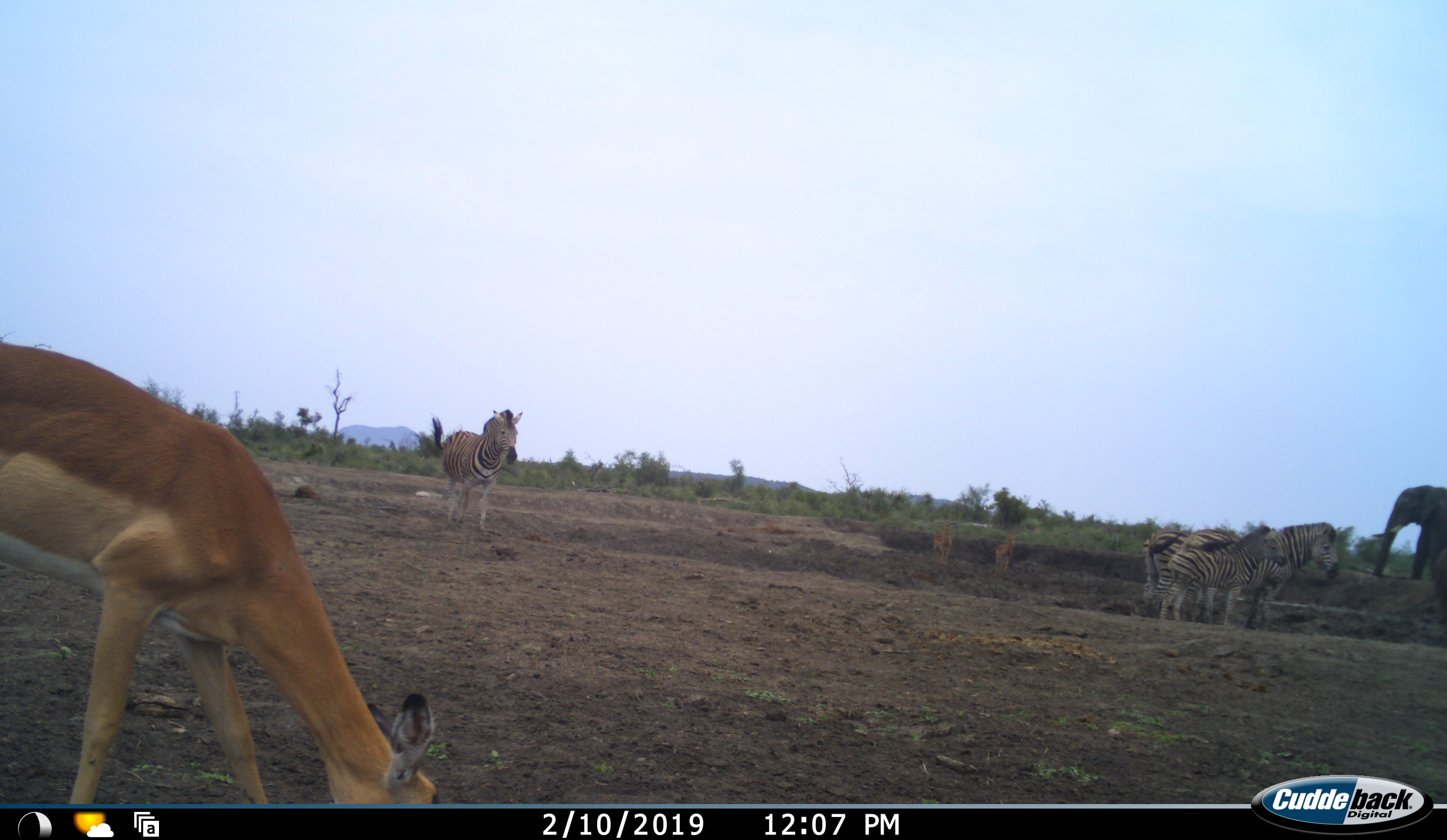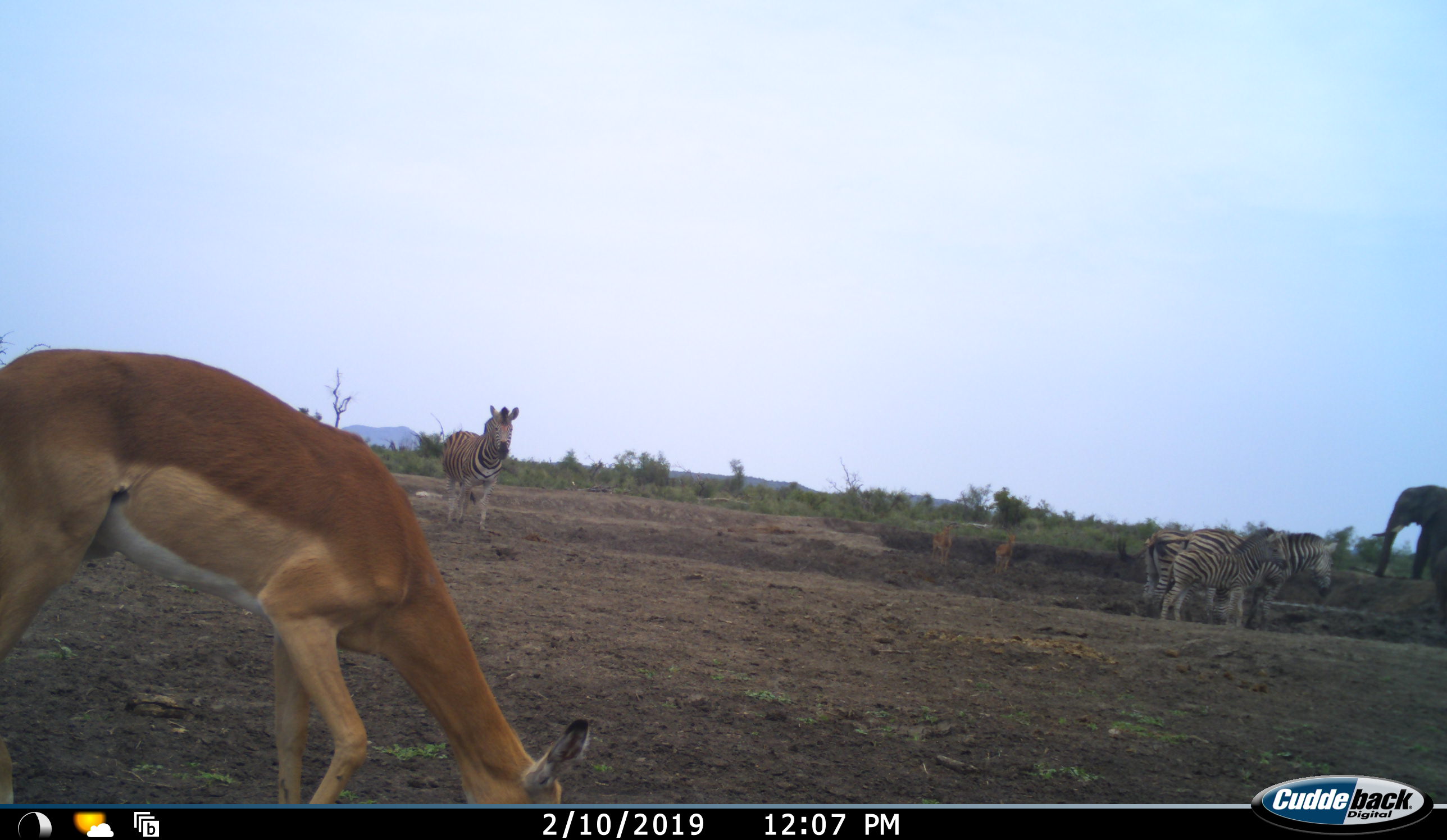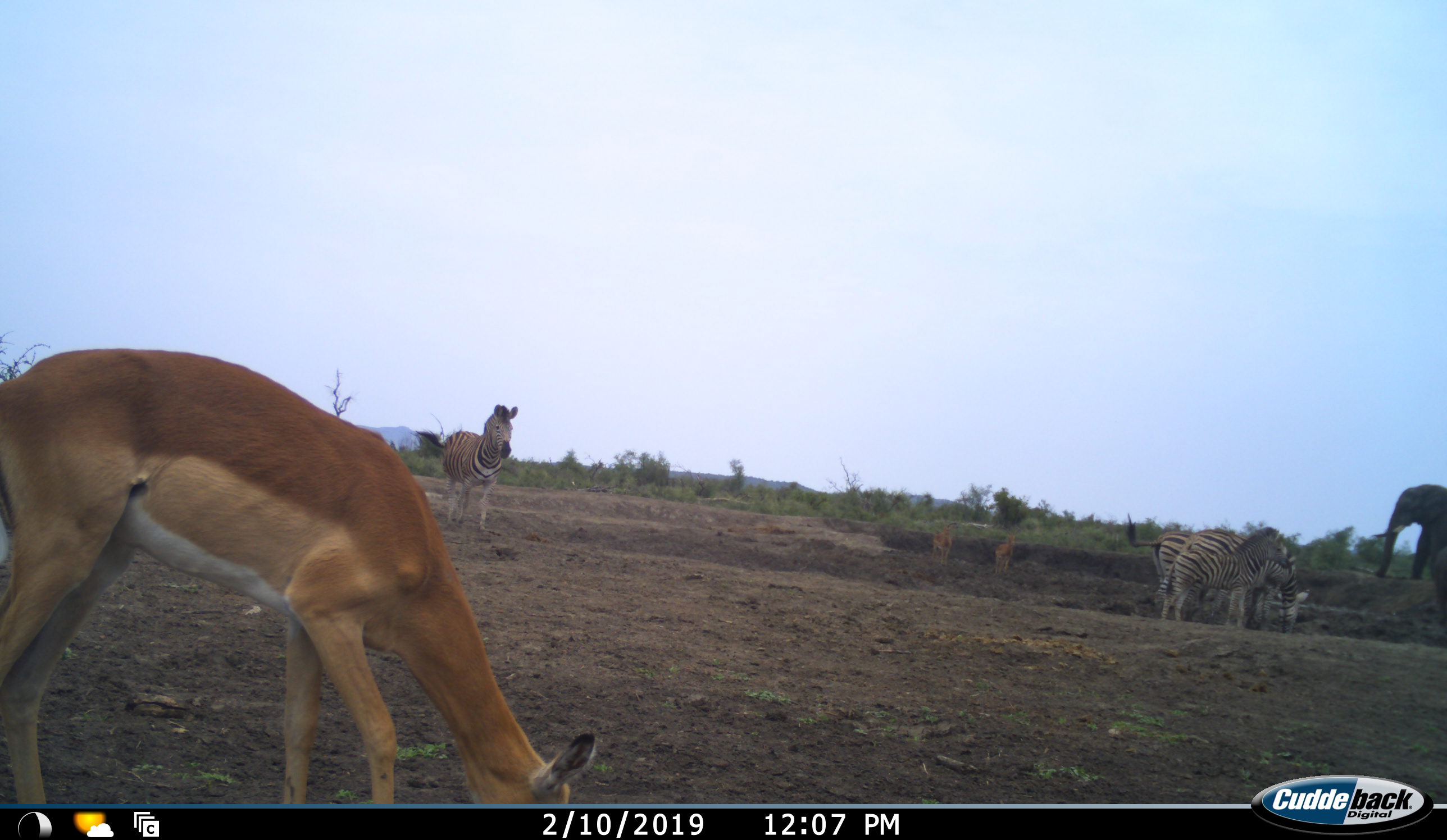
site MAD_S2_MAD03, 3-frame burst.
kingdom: Animalia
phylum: Chordata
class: Mammalia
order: Proboscidea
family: Elephantidae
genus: Loxodonta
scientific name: Loxodonta africana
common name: african bush elephant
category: elephant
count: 1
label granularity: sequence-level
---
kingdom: Animalia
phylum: Chordata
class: Mammalia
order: Artiodactyla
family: Bovidae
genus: Aepyceros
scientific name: Aepyceros melampus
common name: impala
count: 1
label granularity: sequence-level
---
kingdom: Animalia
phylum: Chordata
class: Mammalia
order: Perissodactyla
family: Equidae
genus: Equus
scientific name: Equus quagga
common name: plains zebra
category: zebraplains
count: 4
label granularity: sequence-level